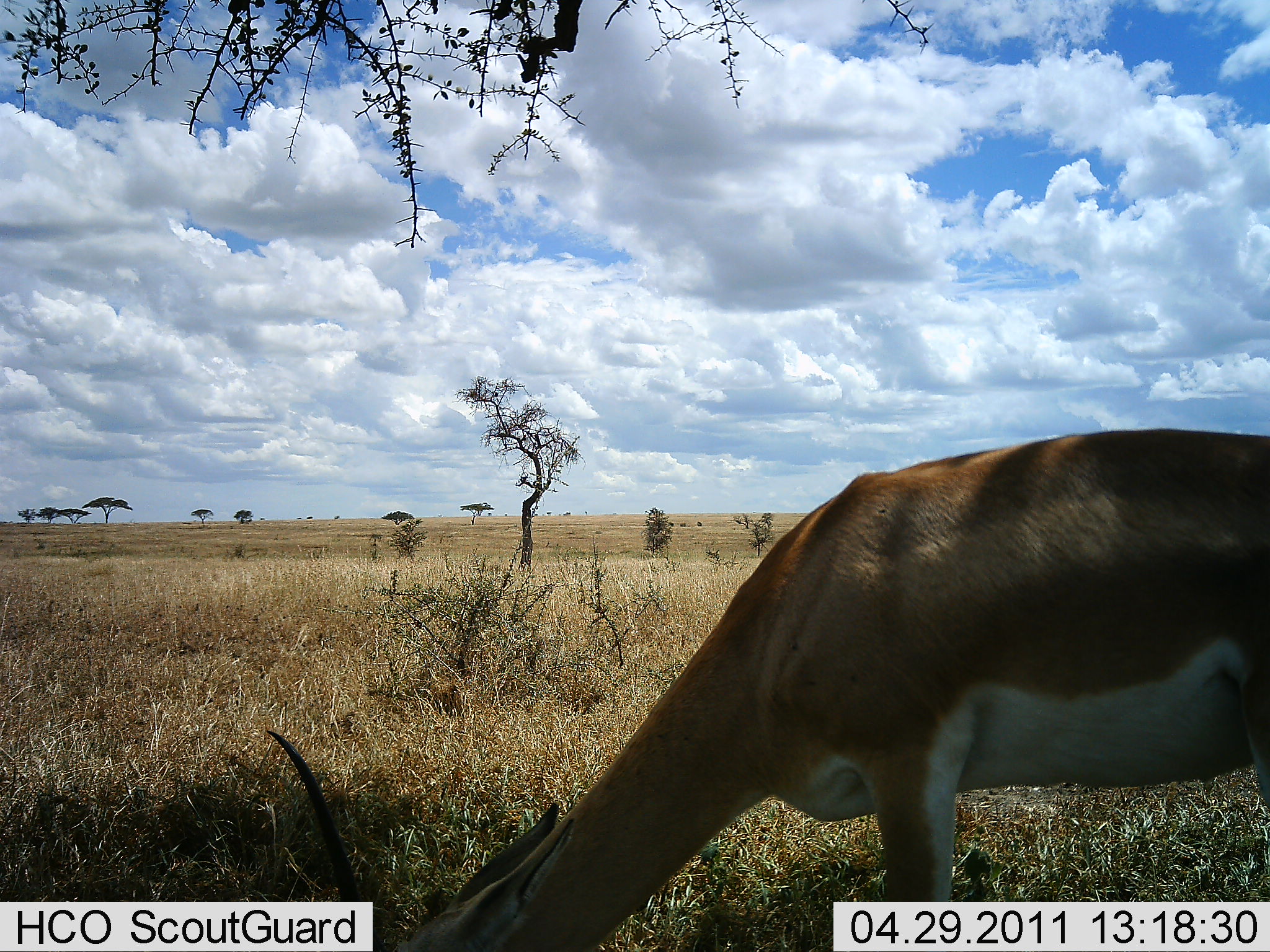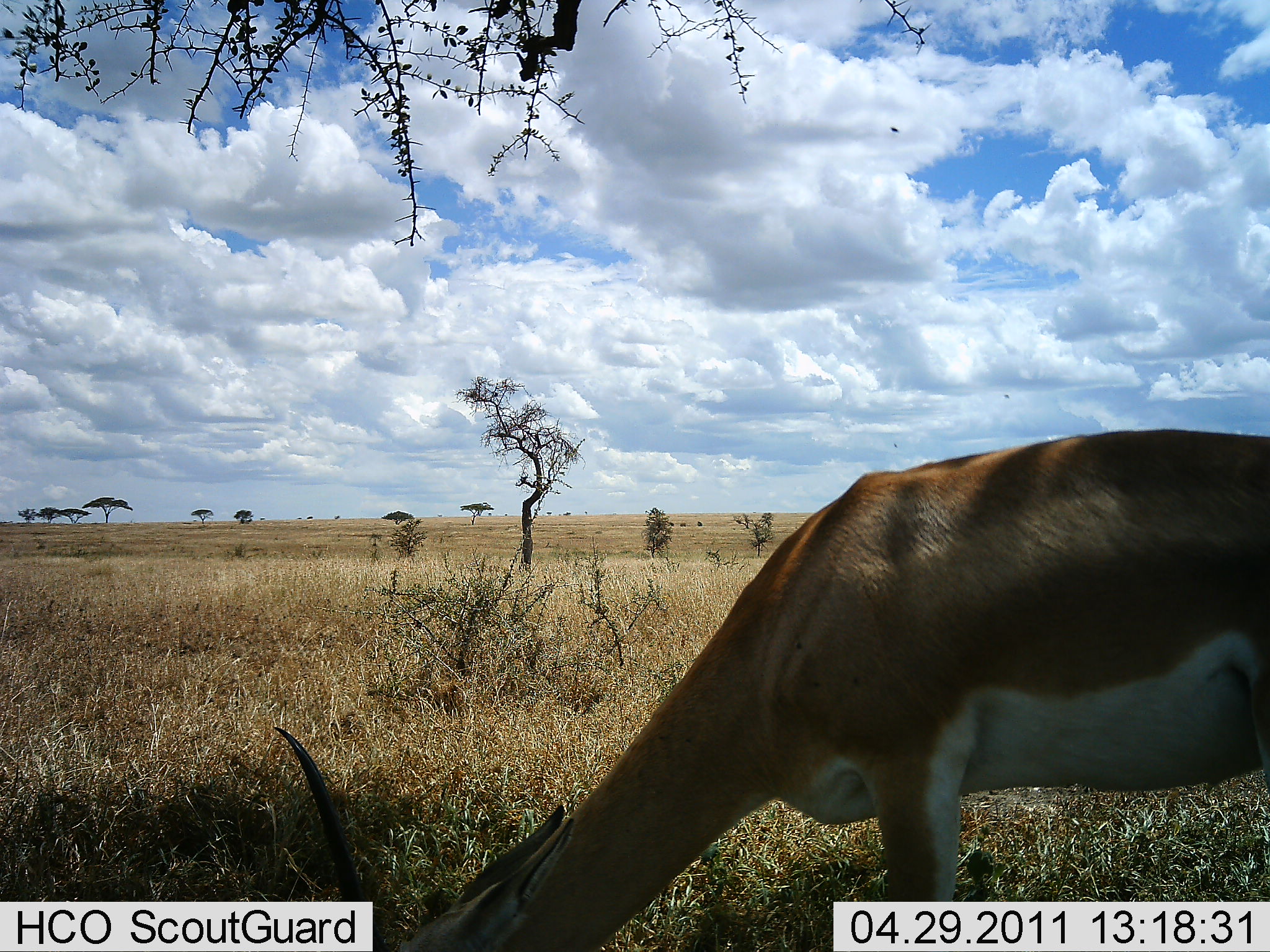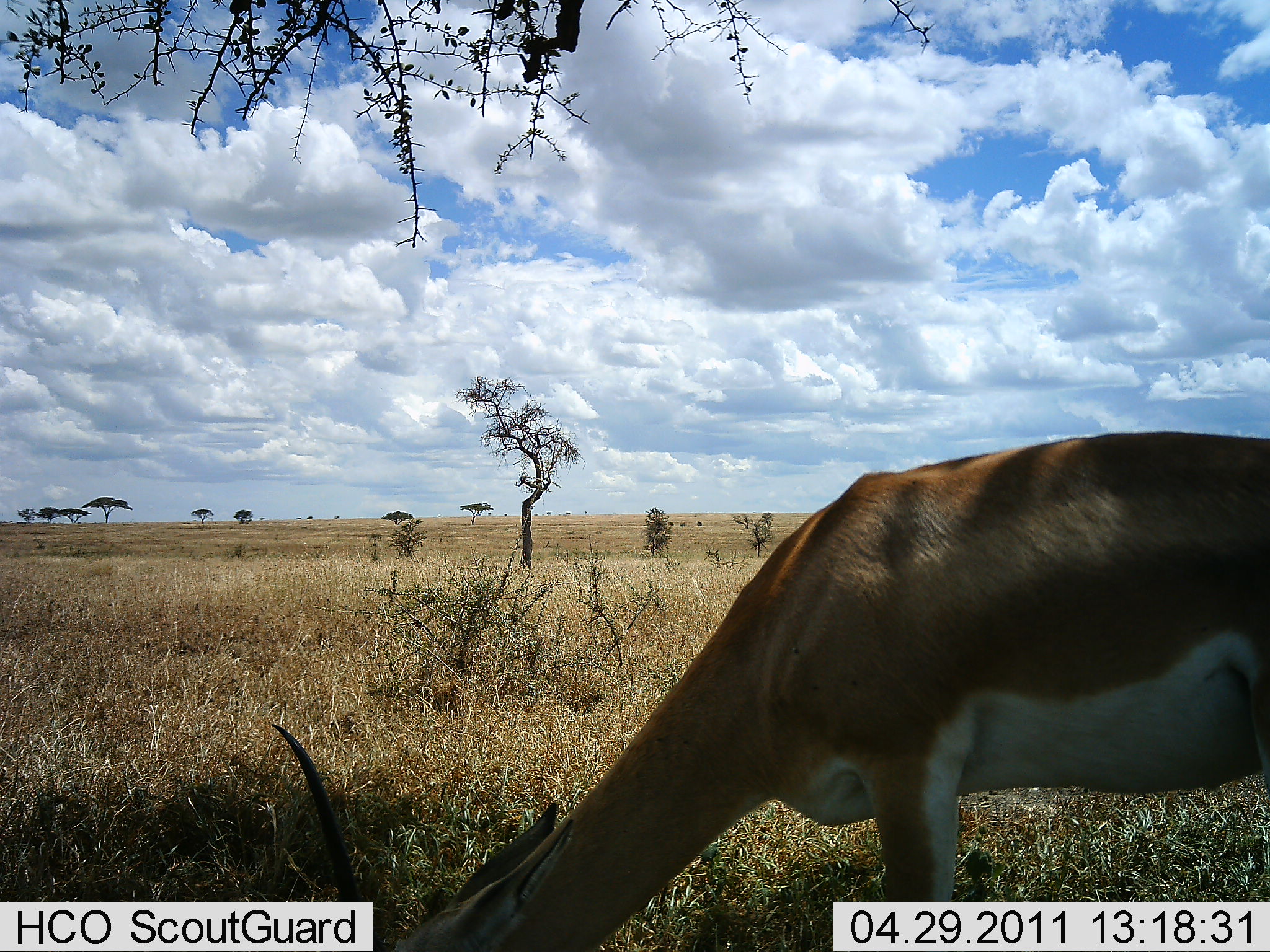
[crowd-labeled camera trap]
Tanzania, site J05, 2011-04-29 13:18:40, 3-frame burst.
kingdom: Animalia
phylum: Chordata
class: Mammalia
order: Artiodactyla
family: Bovidae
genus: Nanger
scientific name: Nanger granti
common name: grant's gazelle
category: gazellegrants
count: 1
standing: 27%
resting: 0%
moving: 0%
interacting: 0%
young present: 0%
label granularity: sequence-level